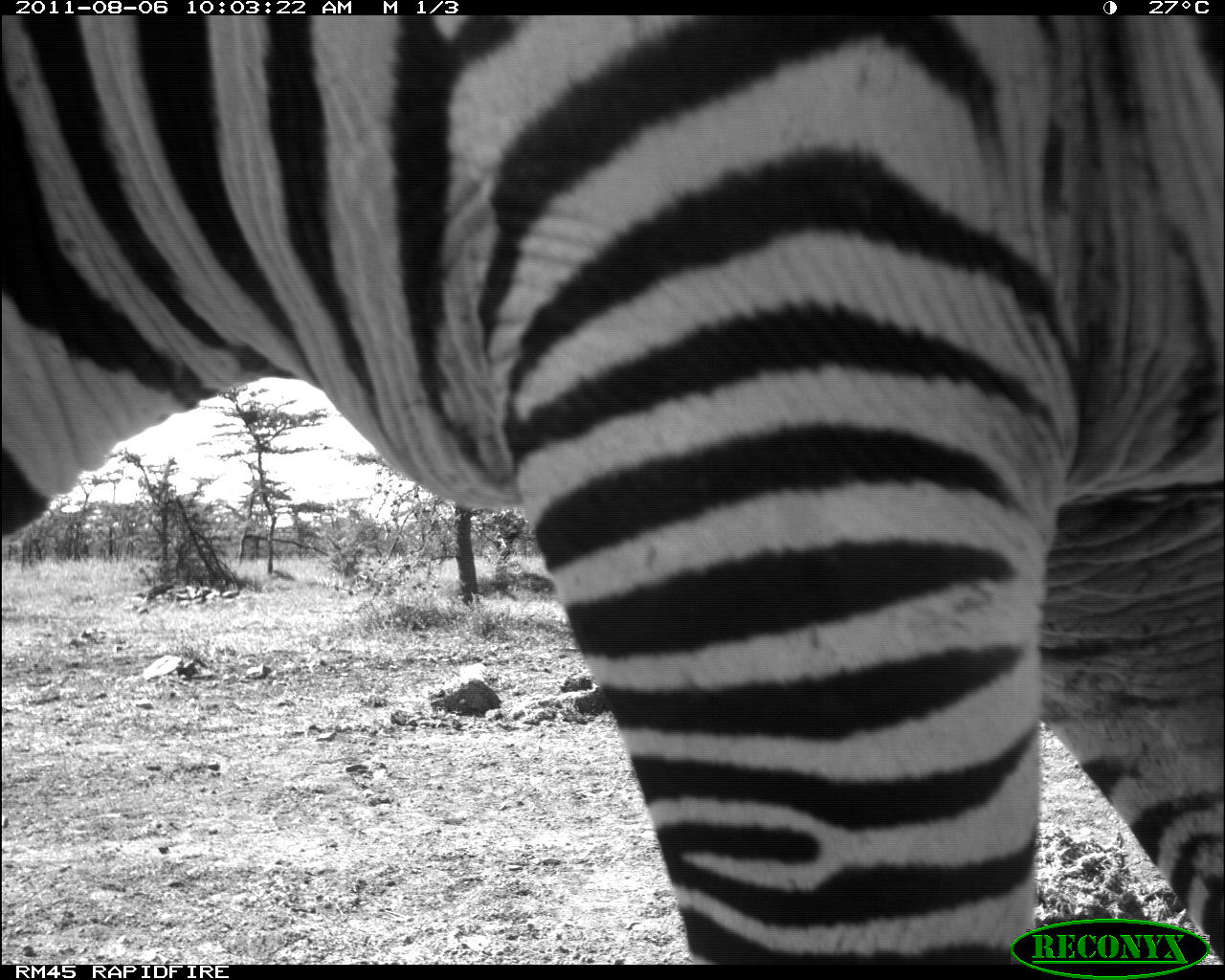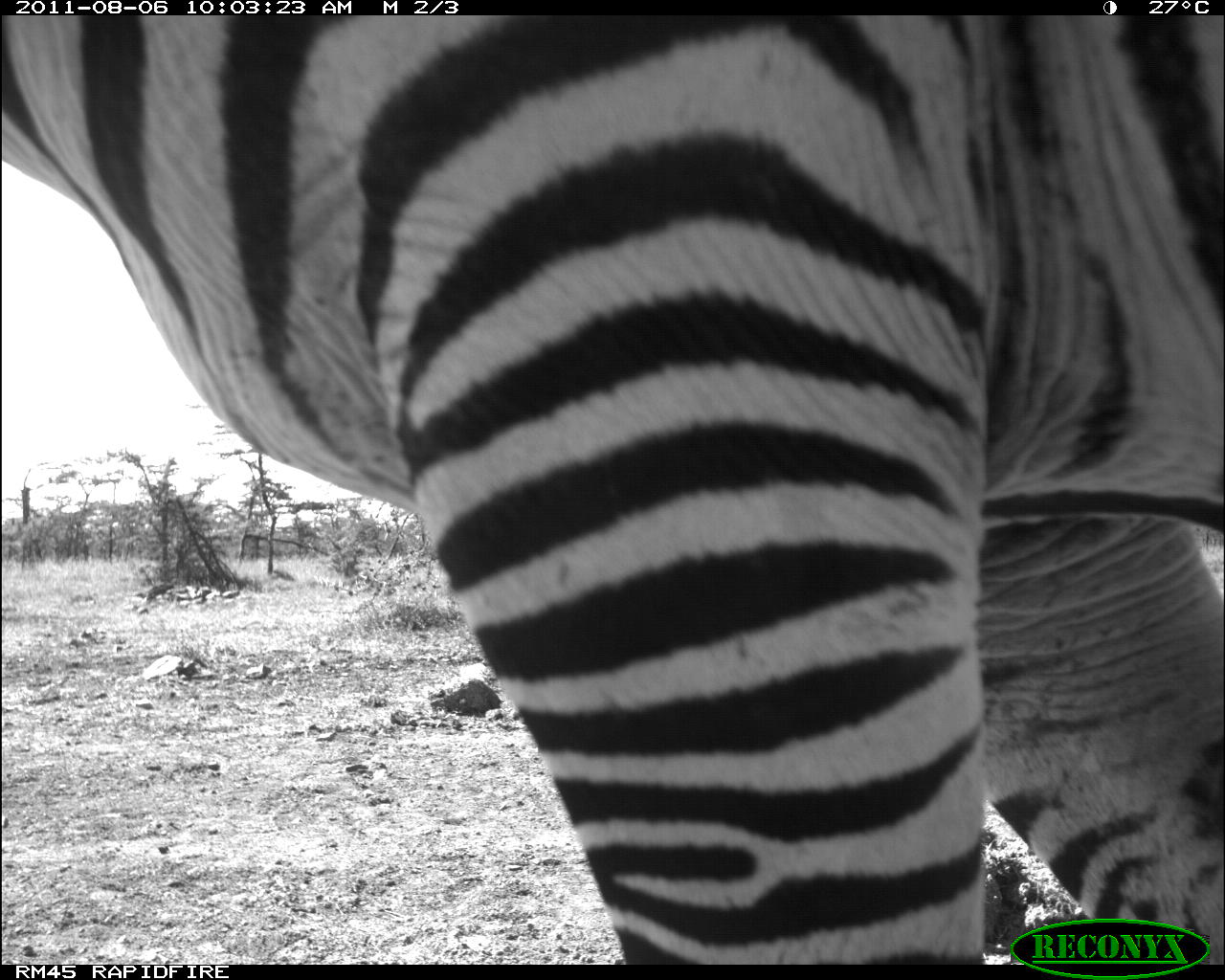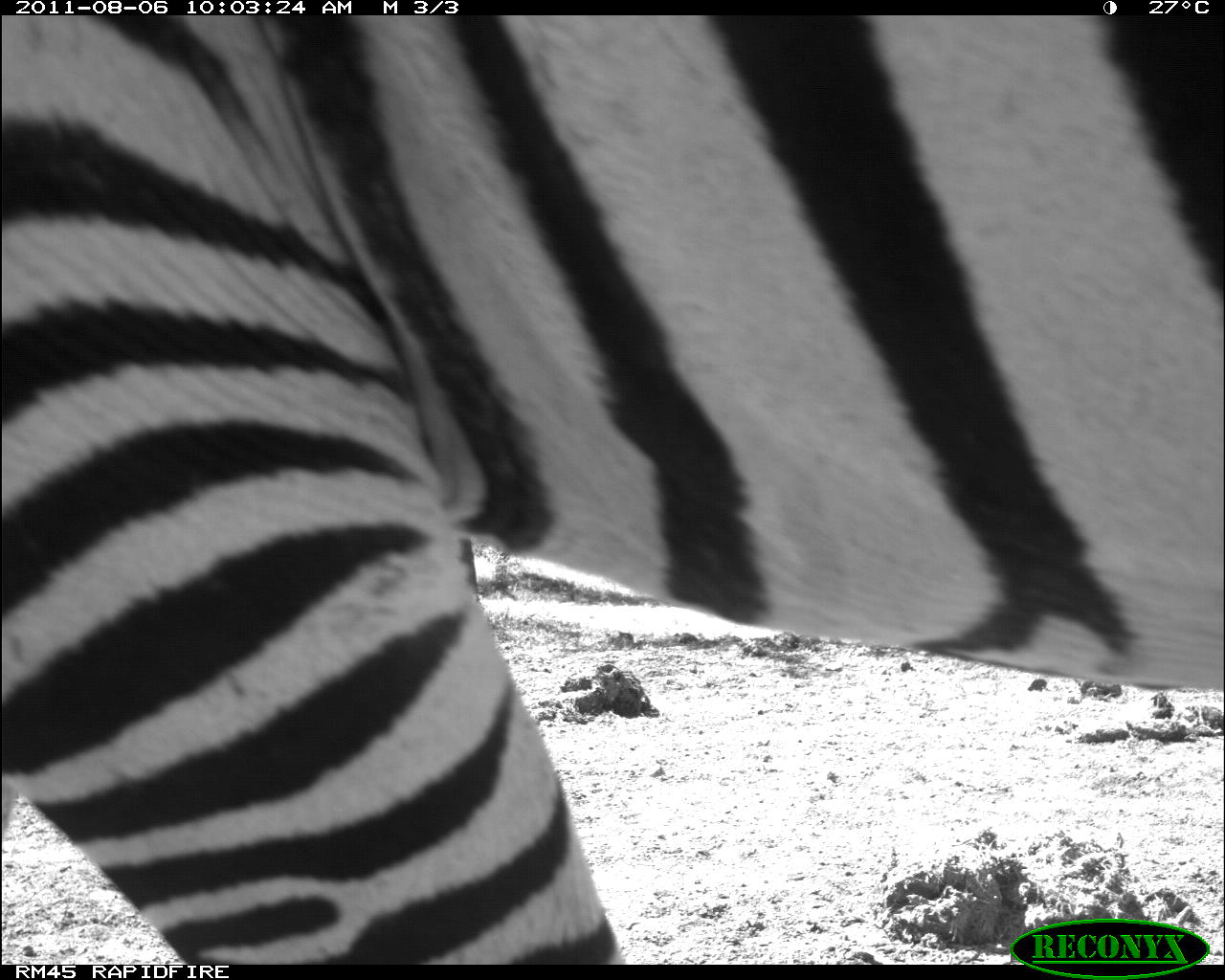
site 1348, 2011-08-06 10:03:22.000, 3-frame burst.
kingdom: Animalia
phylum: Chordata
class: Mammalia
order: Perissodactyla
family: Equidae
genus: Equus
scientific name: Equus quagga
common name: plains zebra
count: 1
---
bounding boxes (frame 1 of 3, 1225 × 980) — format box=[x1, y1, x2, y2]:
equus quagga: box=[3, 16, 1225, 962]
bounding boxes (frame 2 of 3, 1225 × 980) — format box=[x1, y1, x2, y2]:
equus quagga: box=[1, 12, 1225, 963]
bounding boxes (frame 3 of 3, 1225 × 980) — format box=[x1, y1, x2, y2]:
equus quagga: box=[1, 15, 1225, 962]